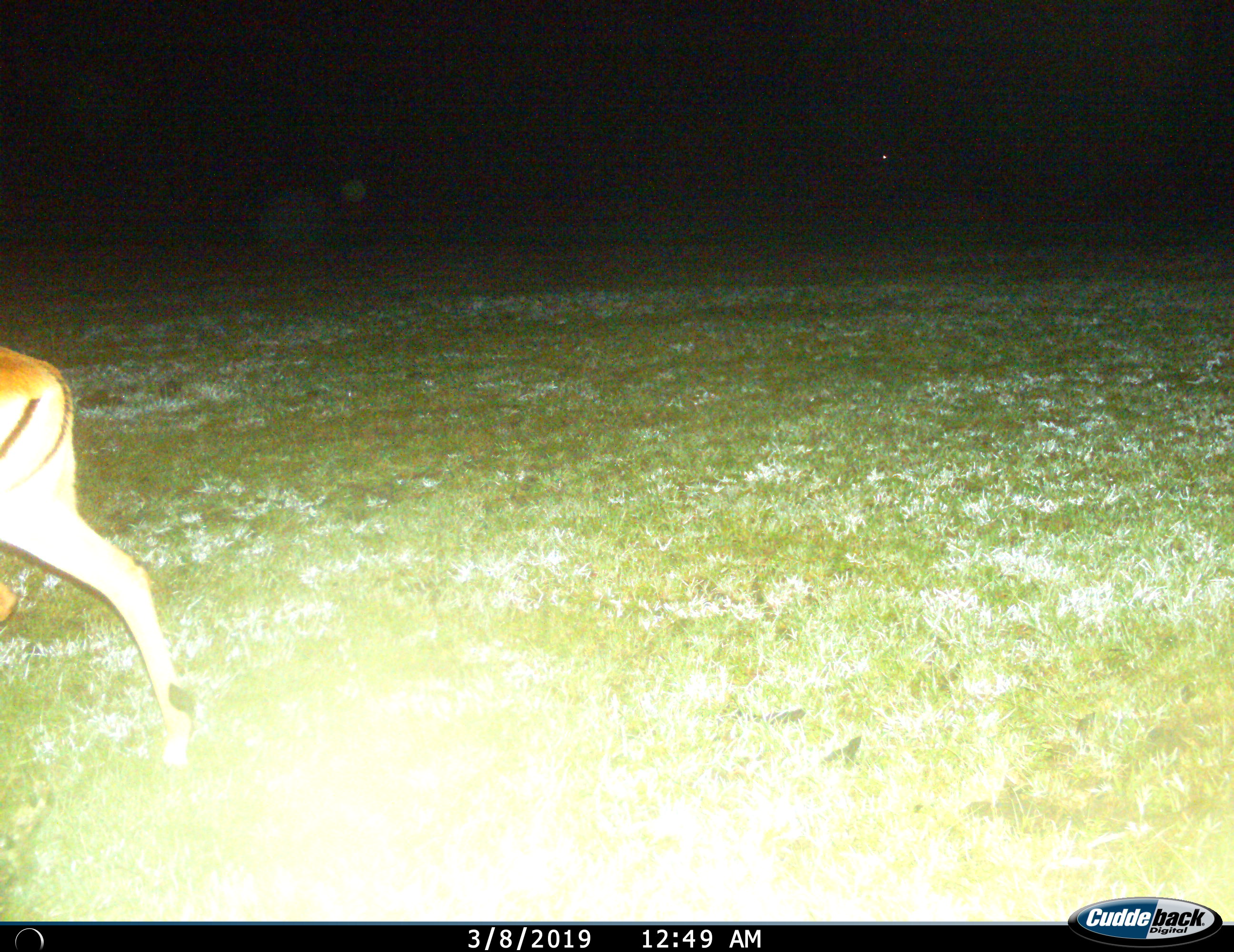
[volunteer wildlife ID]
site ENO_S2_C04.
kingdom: Animalia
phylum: Chordata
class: Mammalia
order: Artiodactyla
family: Bovidae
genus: Aepyceros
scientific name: Aepyceros melampus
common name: impala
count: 1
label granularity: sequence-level